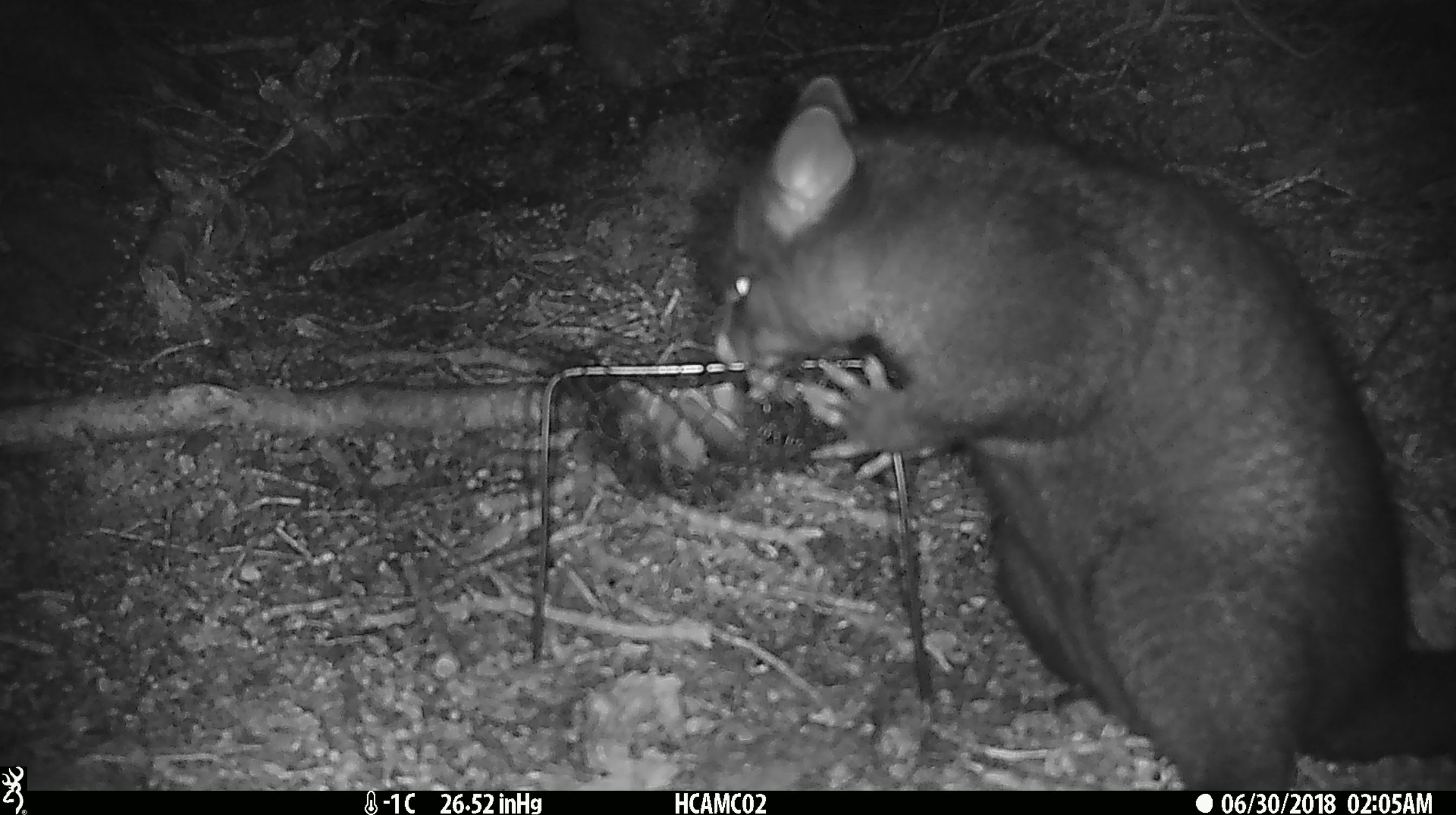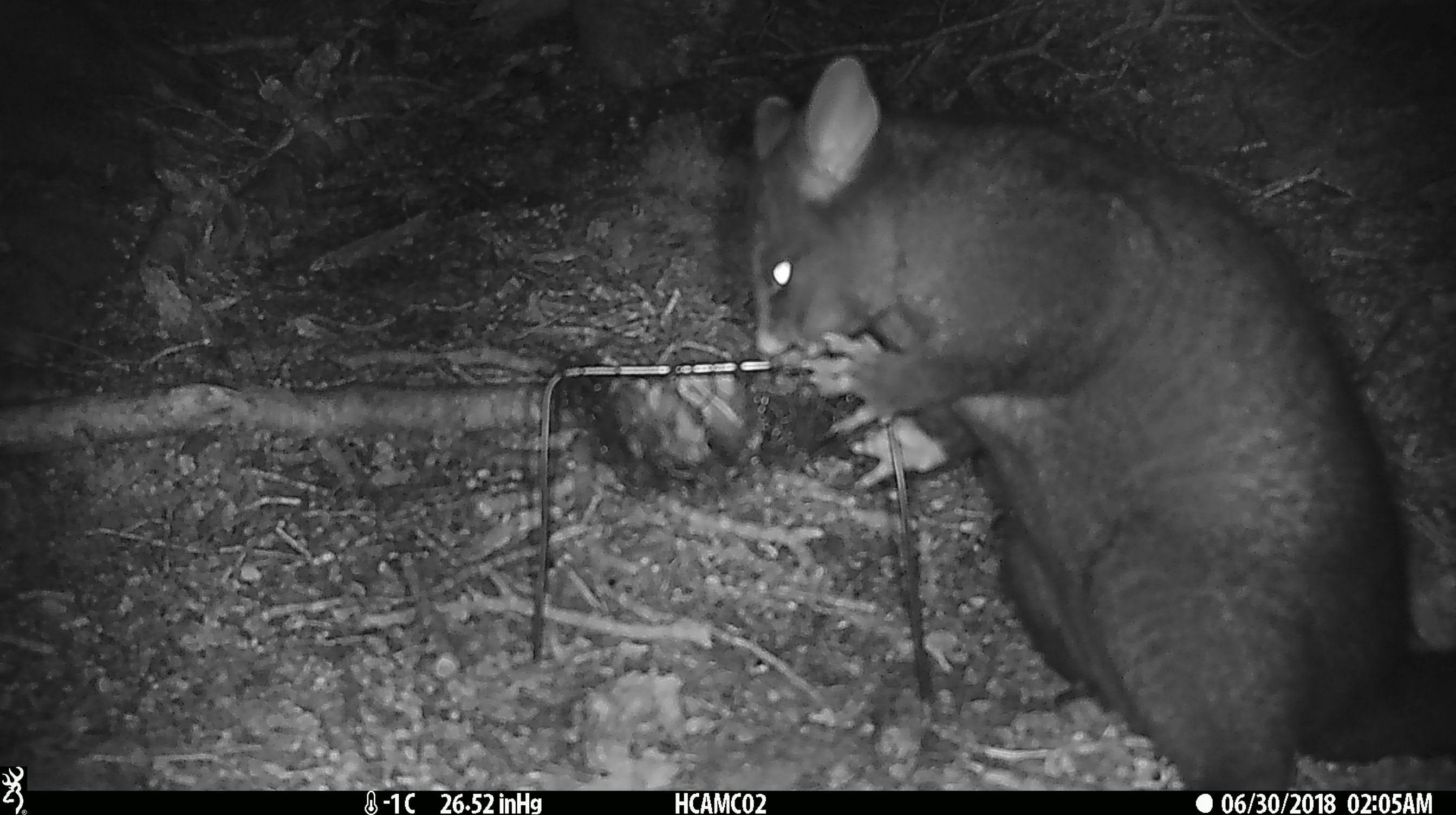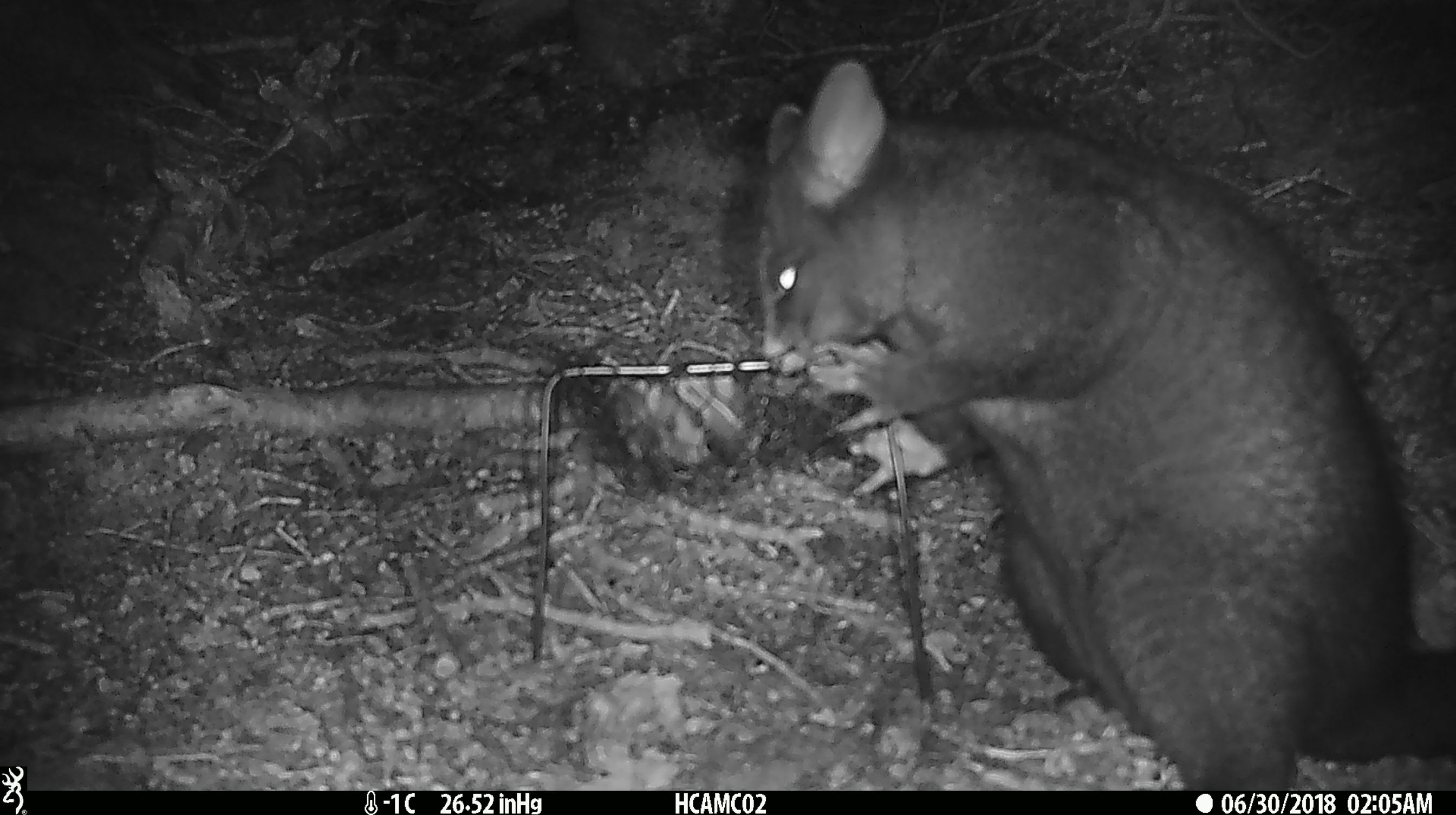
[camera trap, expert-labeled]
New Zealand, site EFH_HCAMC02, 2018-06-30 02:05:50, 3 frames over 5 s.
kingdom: Animalia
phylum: Chordata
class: Mammalia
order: Diprotodontia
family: Phalangeridae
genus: Trichosurus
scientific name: Trichosurus vulpecula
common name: common brushtail possum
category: possum